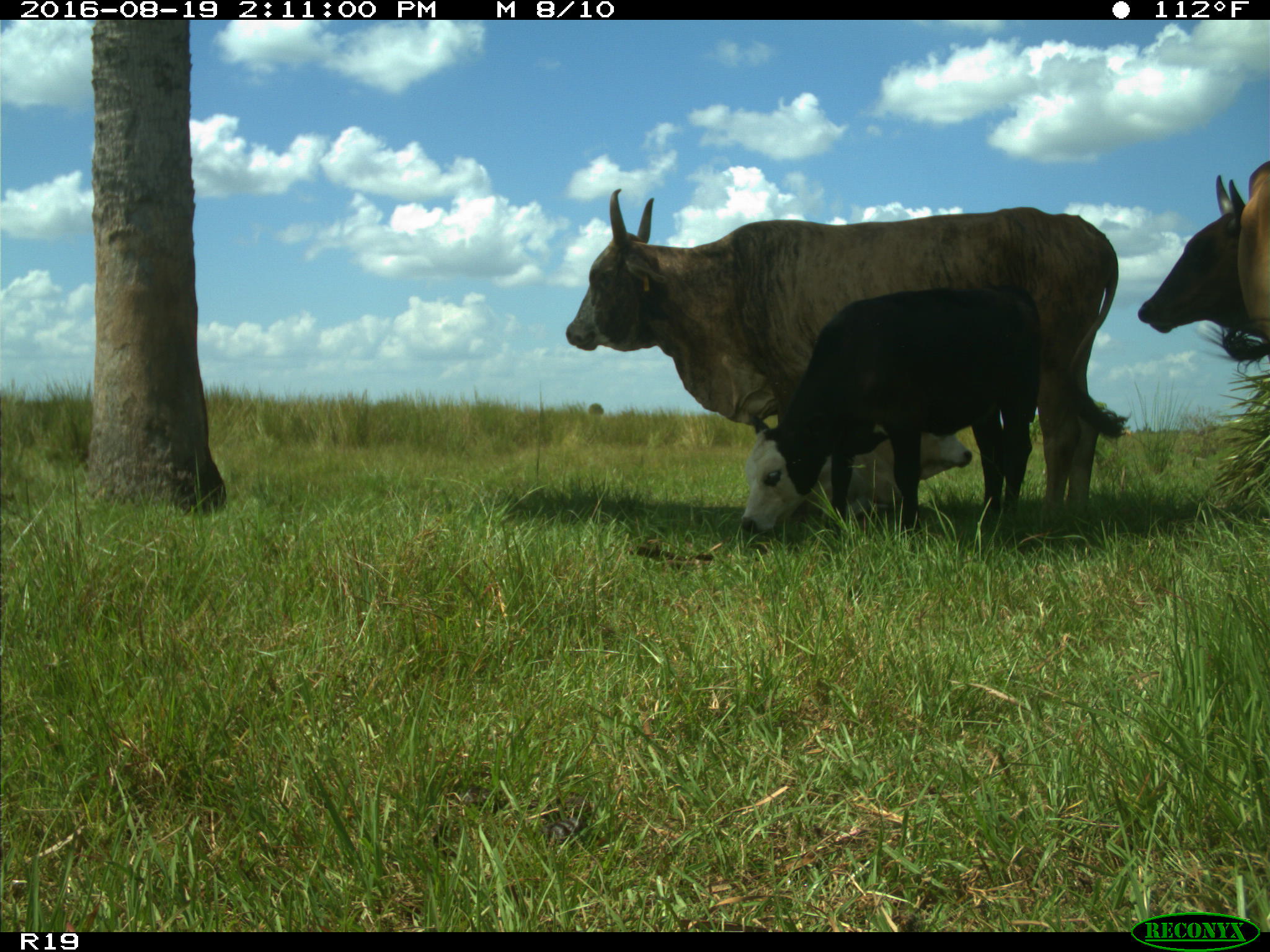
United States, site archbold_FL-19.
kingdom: Animalia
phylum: Chordata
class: Mammalia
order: Artiodactyla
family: Bovidae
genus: Bos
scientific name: Bos taurus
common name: domestic cow